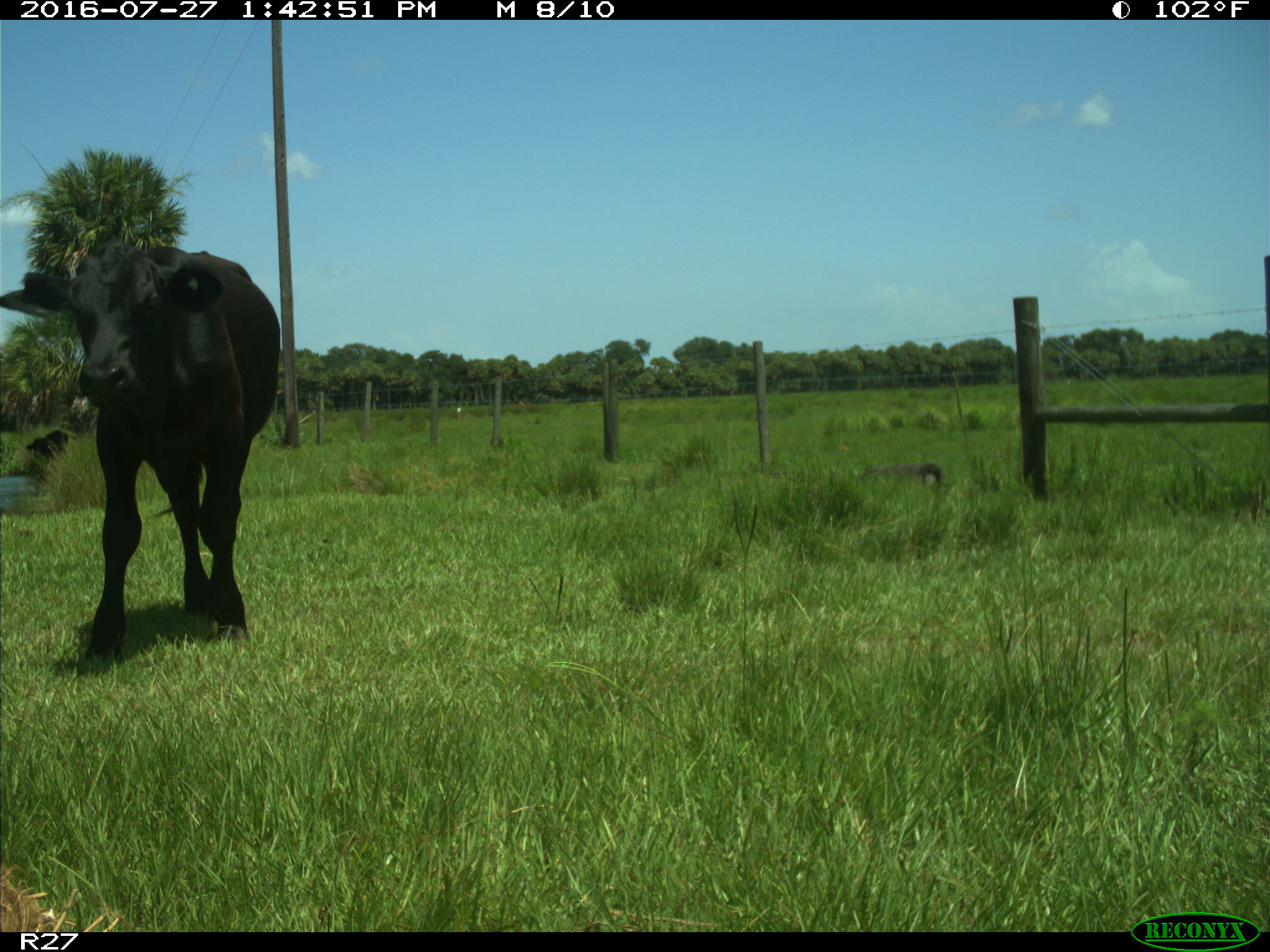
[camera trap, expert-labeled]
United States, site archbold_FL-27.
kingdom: Animalia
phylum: Chordata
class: Mammalia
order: Artiodactyla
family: Bovidae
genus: Bos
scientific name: Bos taurus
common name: domestic cow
Bos taurus (domestic cow).